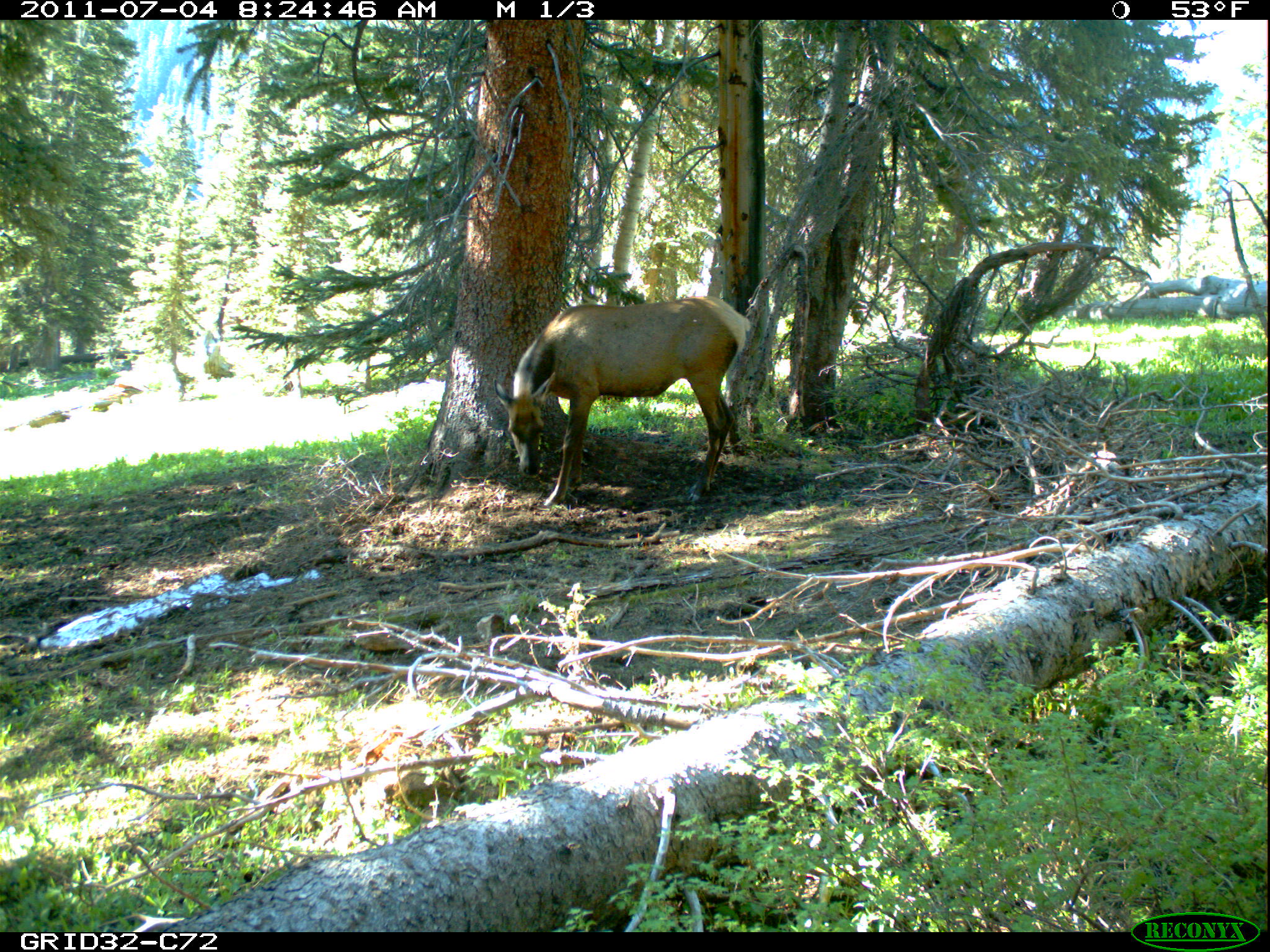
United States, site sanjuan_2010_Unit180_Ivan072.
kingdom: Animalia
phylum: Chordata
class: Mammalia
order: Artiodactyla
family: Cervidae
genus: Cervus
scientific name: Cervus elaphus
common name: red deer